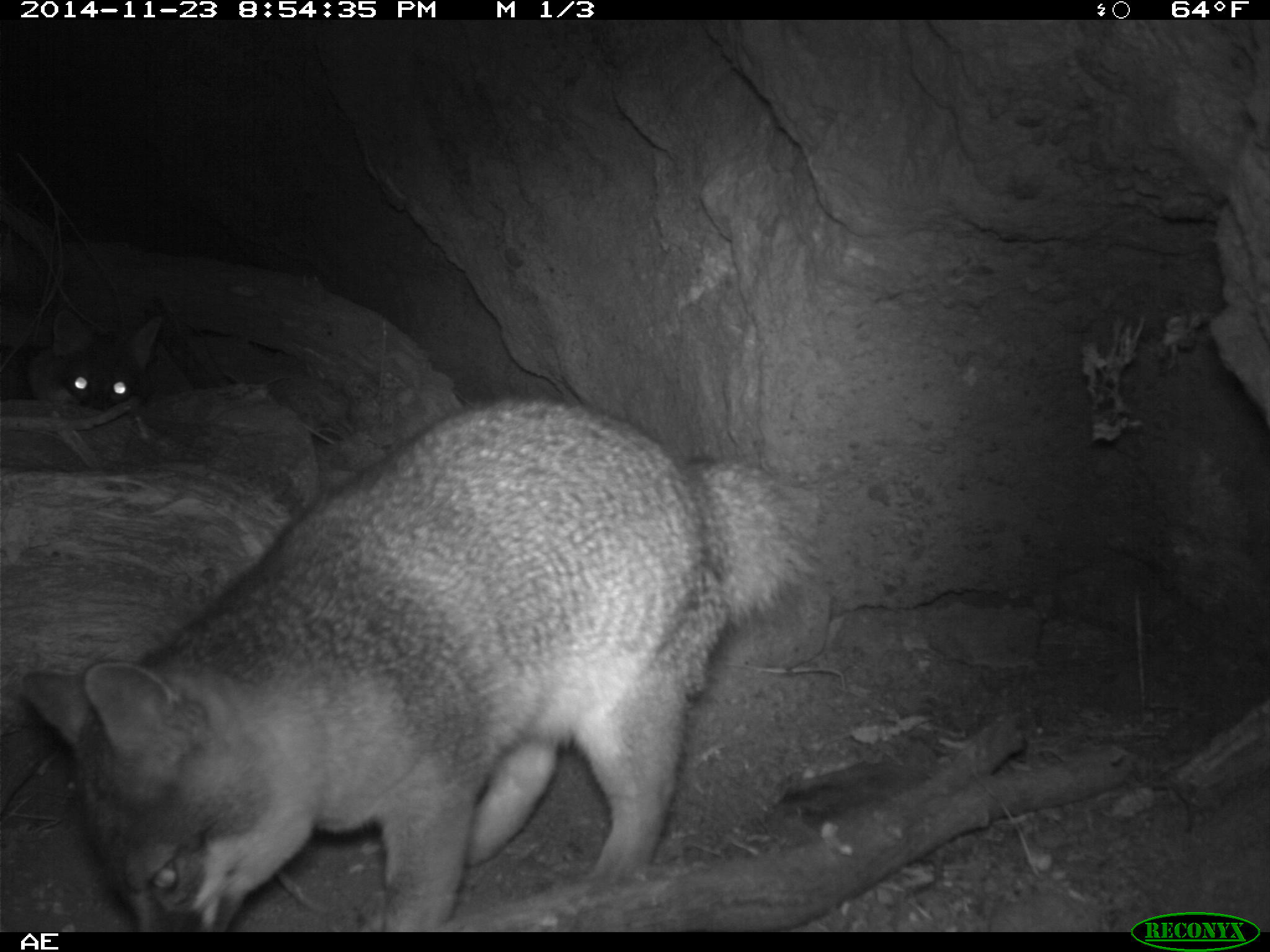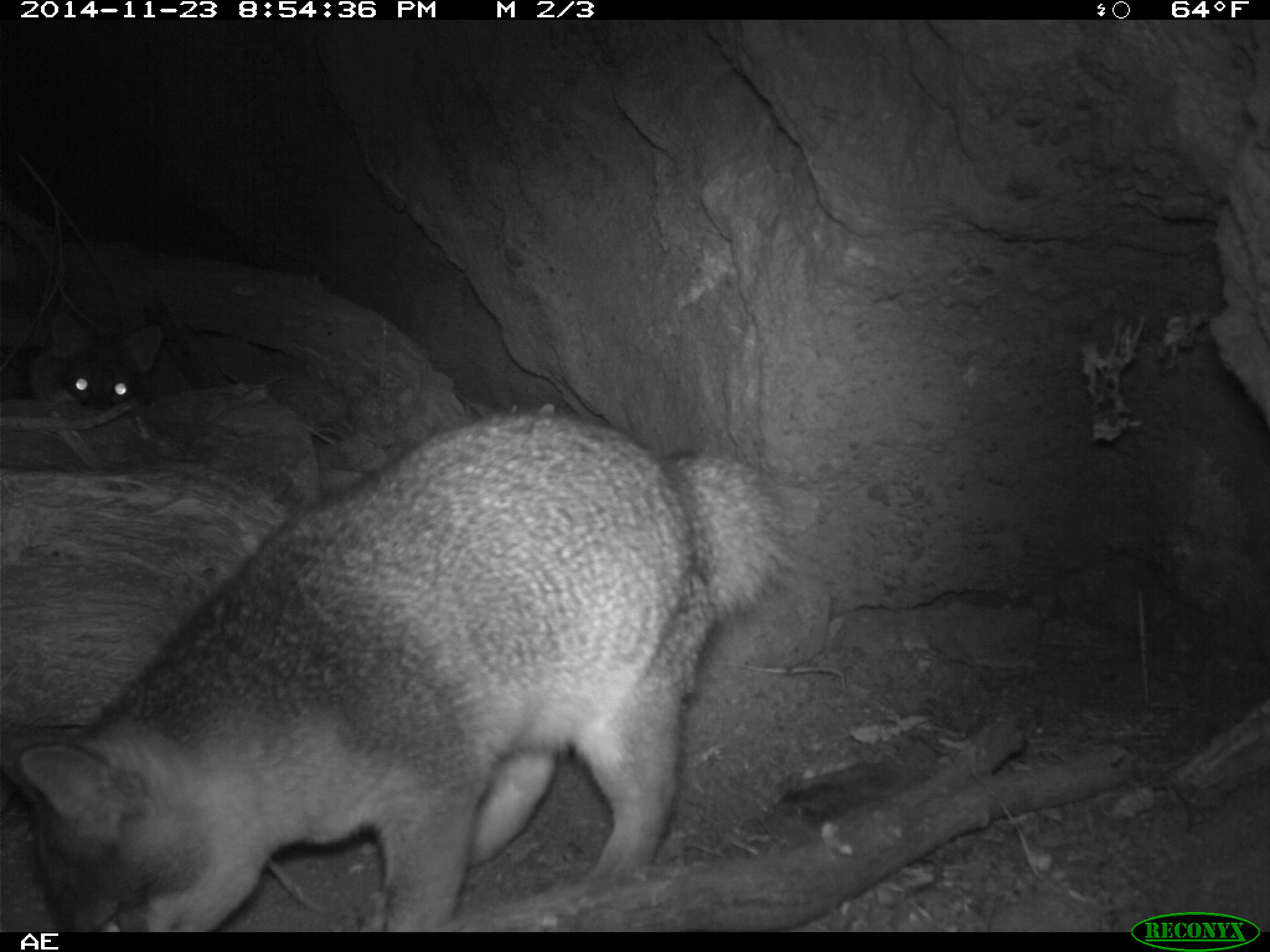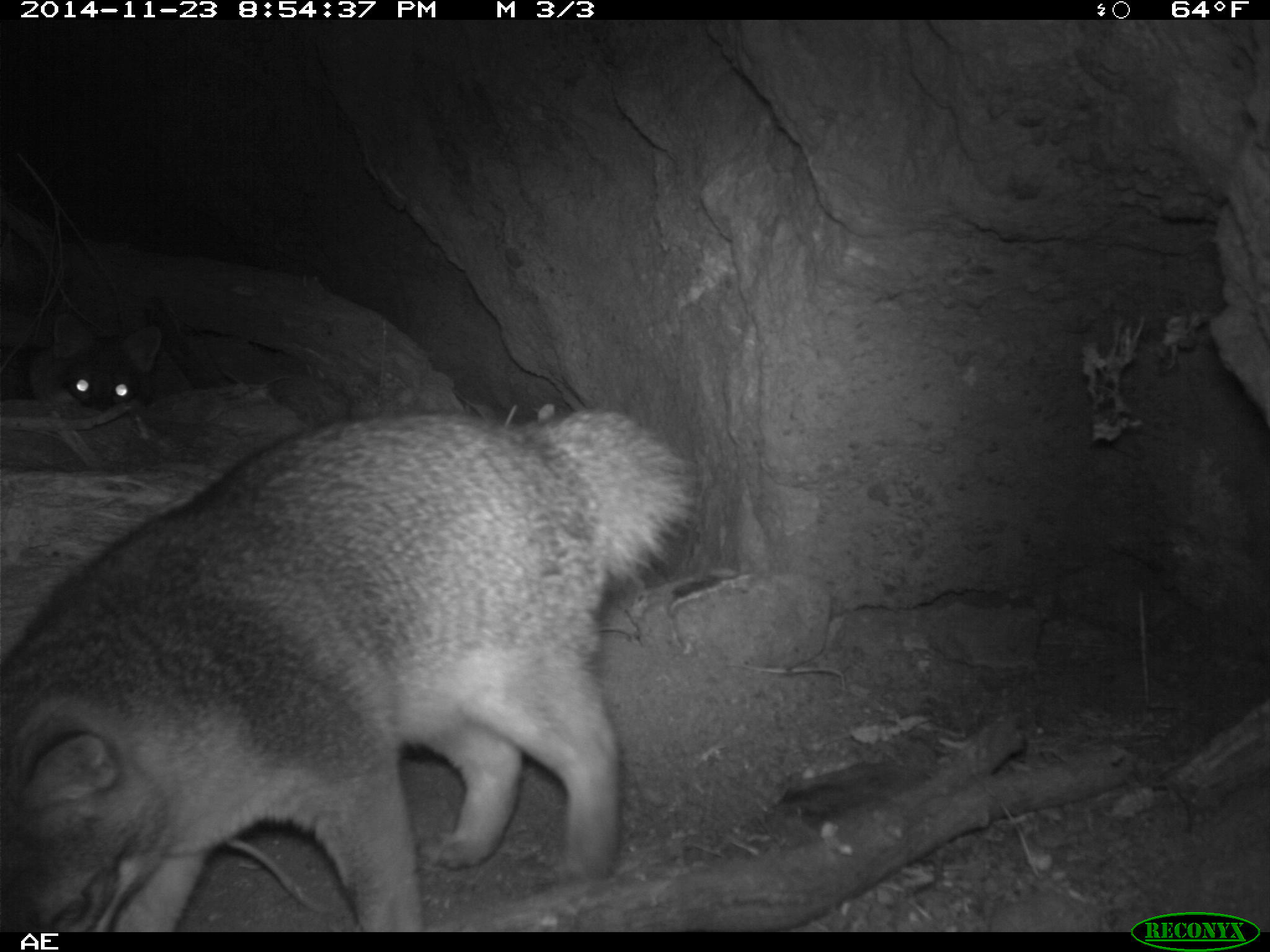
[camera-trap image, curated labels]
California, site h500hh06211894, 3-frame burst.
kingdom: Animalia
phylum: Chordata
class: Mammalia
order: Carnivora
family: Canidae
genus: Urocyon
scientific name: Urocyon littoralis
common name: island fox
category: fox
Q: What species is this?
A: Fox (island fox) (Urocyon littoralis).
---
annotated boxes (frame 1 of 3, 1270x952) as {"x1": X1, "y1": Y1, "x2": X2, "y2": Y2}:
fox: {"x1": 16, "y1": 397, "x2": 826, "y2": 931}; {"x1": 26, "y1": 309, "x2": 164, "y2": 410}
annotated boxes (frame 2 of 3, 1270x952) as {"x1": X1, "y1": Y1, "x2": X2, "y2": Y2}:
fox: {"x1": 0, "y1": 410, "x2": 793, "y2": 933}; {"x1": 24, "y1": 311, "x2": 162, "y2": 410}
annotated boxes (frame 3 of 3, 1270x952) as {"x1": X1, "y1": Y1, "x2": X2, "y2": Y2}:
fox: {"x1": 0, "y1": 405, "x2": 698, "y2": 933}; {"x1": 26, "y1": 310, "x2": 162, "y2": 410}